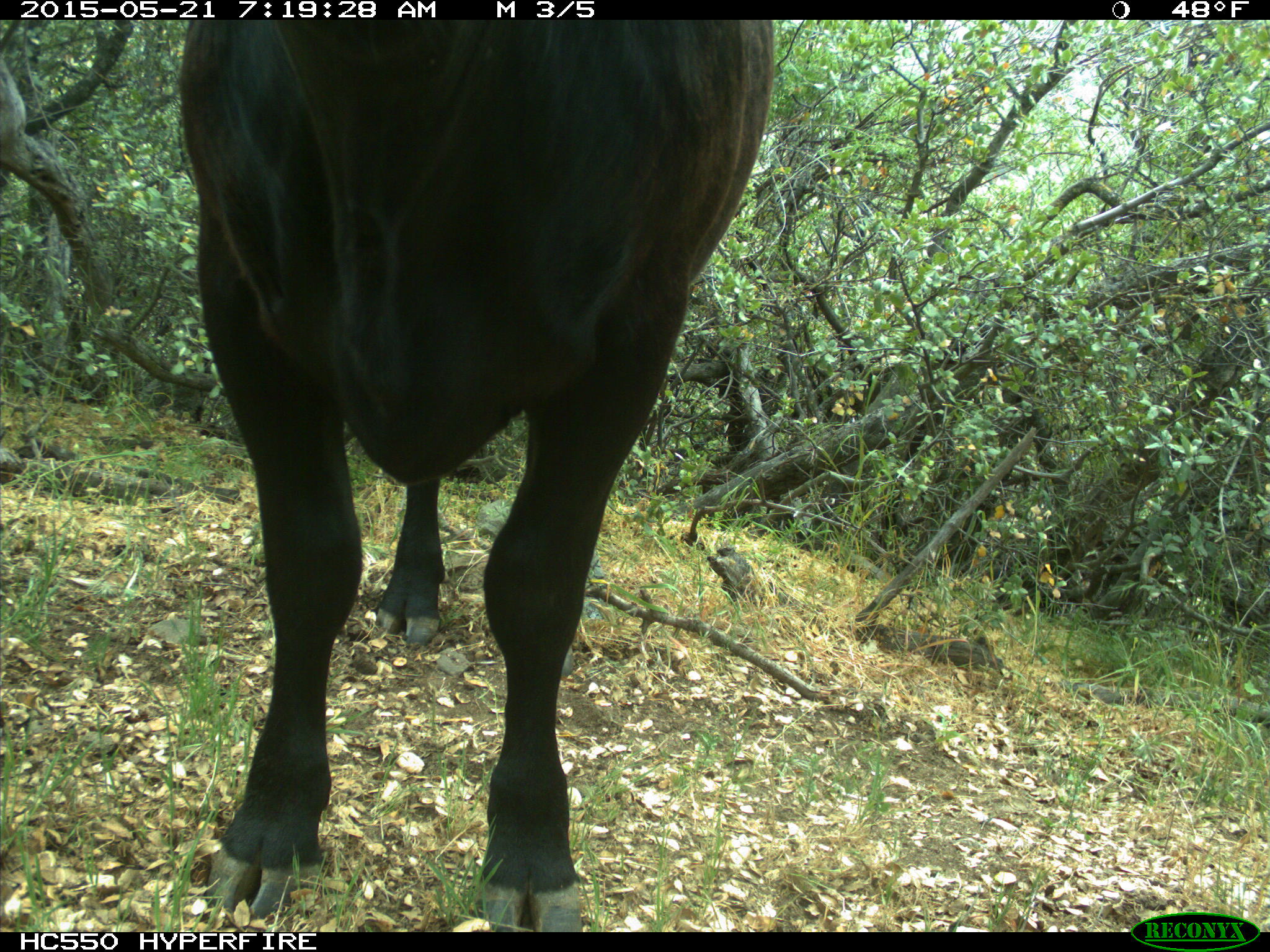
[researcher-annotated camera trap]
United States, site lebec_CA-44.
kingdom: Animalia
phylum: Chordata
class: Mammalia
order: Artiodactyla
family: Bovidae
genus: Bos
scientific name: Bos taurus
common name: domestic cow